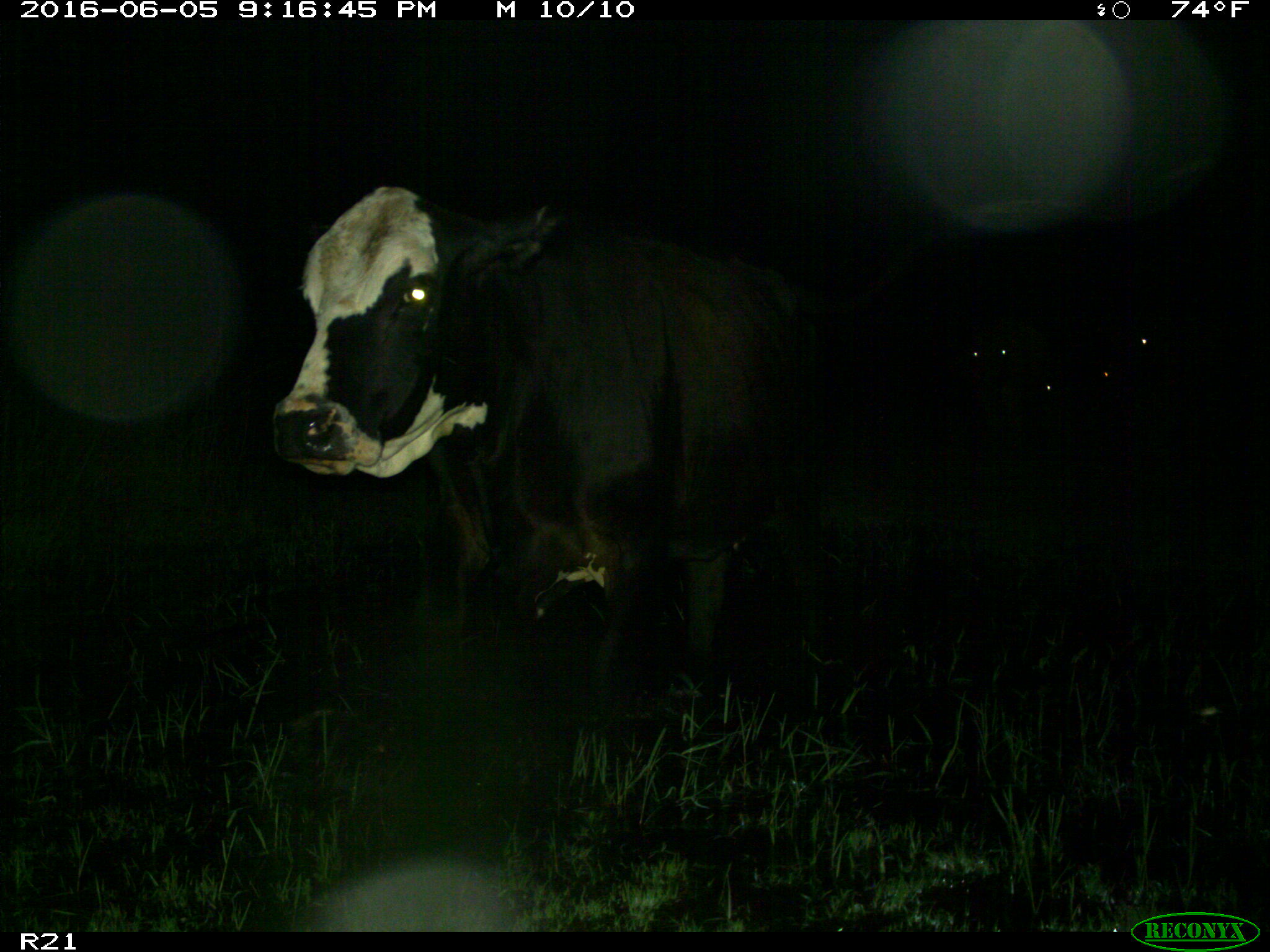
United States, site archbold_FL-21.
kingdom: Animalia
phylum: Chordata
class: Mammalia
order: Artiodactyla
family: Bovidae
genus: Bos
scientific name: Bos taurus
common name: domestic cow